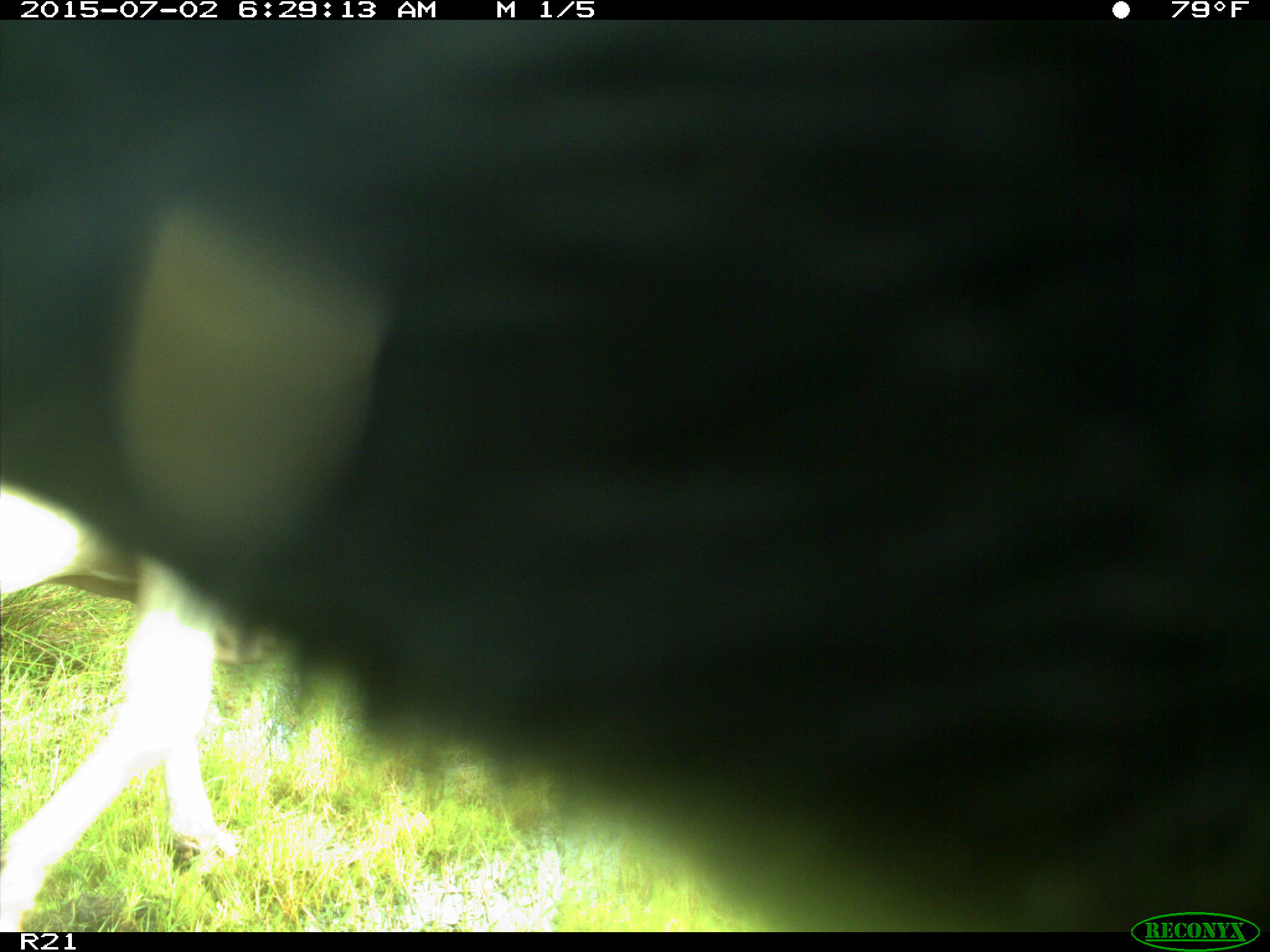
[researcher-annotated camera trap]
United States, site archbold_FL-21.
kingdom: Animalia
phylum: Chordata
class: Mammalia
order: Artiodactyla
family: Bovidae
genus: Bos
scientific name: Bos taurus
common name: domestic cow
Bos taurus (domestic cow).